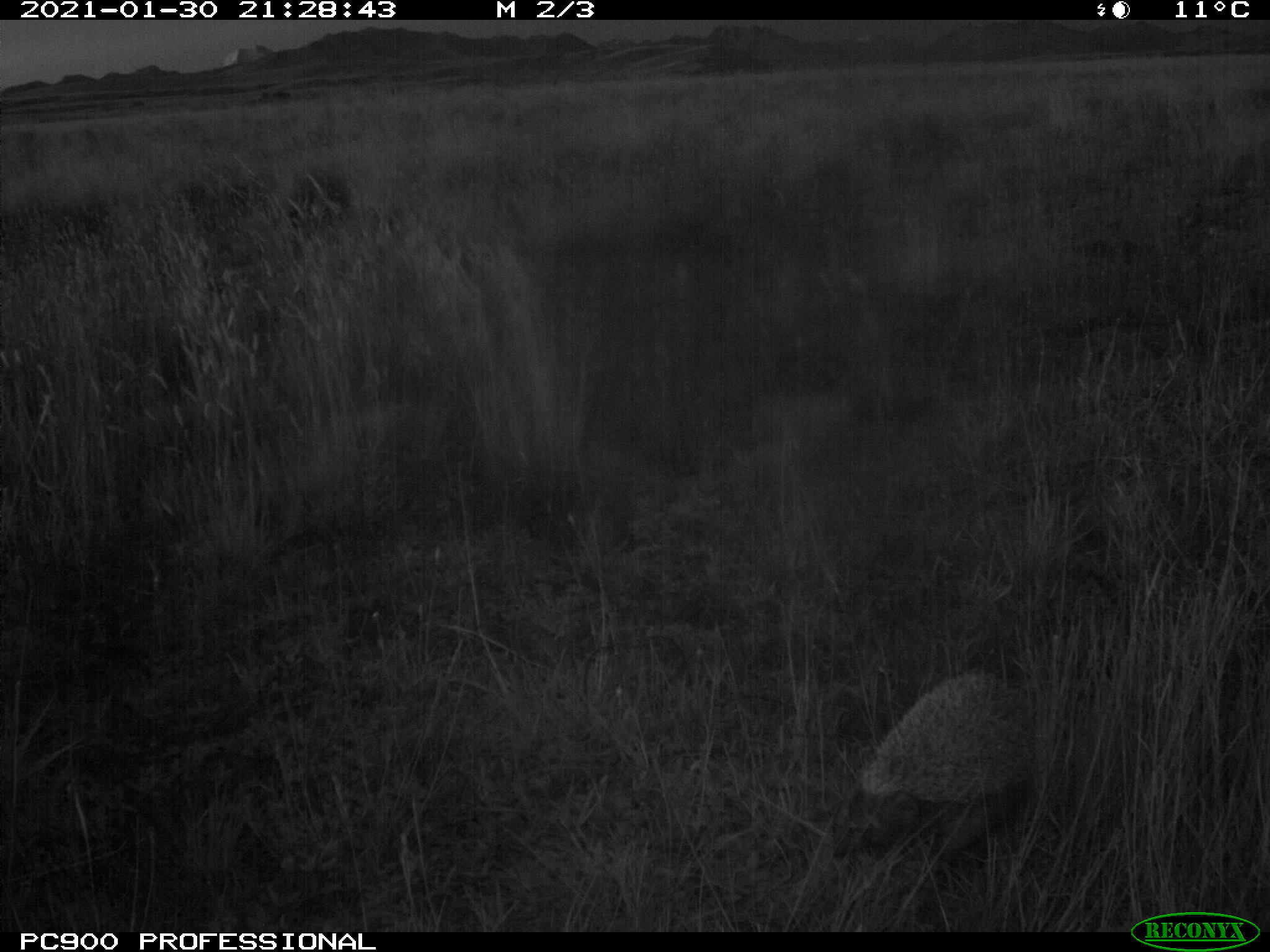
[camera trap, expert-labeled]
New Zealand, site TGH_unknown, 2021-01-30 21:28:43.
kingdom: Animalia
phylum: Chordata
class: Mammalia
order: Eulipotyphla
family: Erinaceidae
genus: Erinaceus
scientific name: Erinaceus europaeus europaeus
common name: european hedgehog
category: hedgehog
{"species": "hedgehog (european hedgehog) (Erinaceus europaeus europaeus)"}